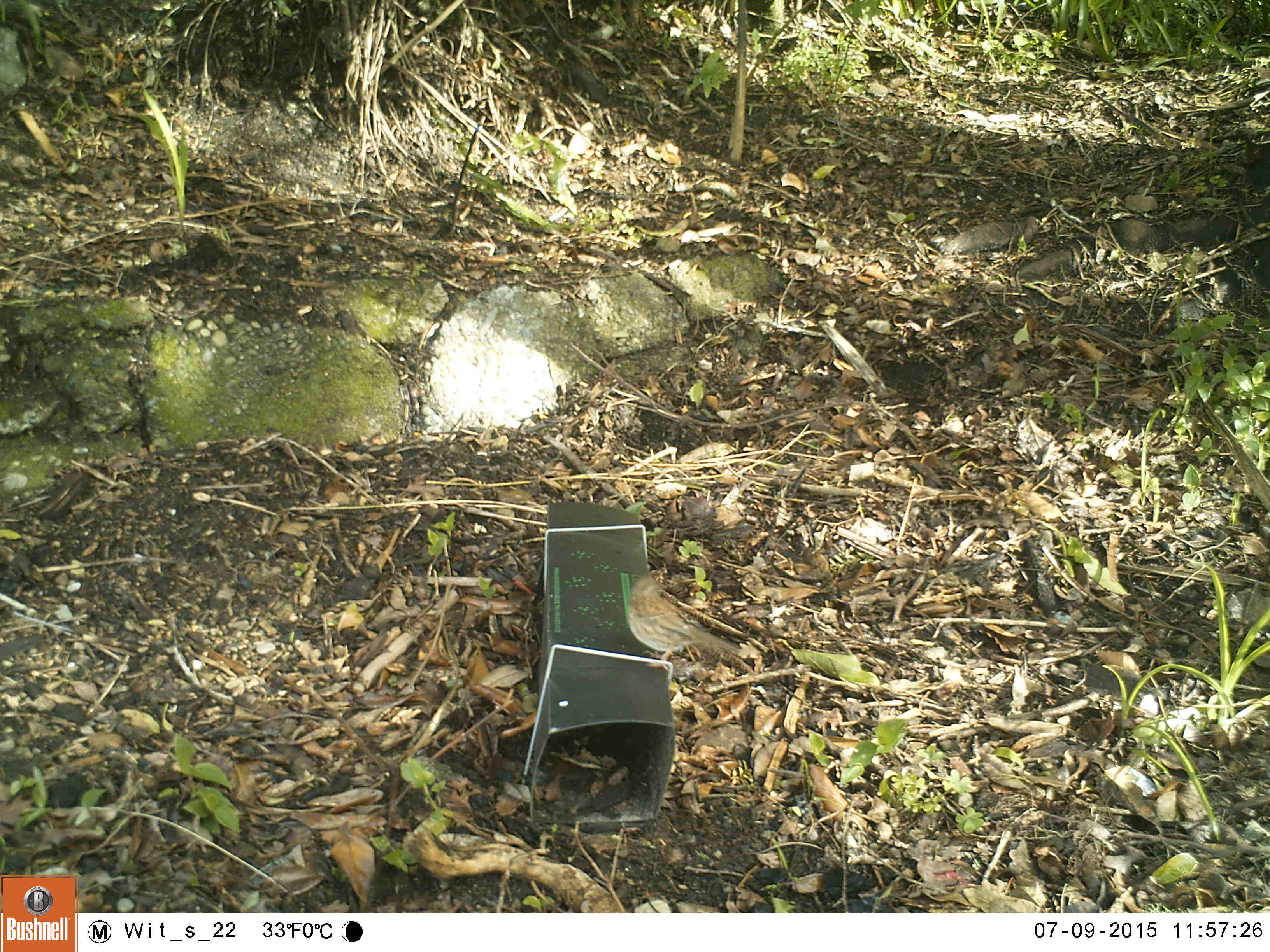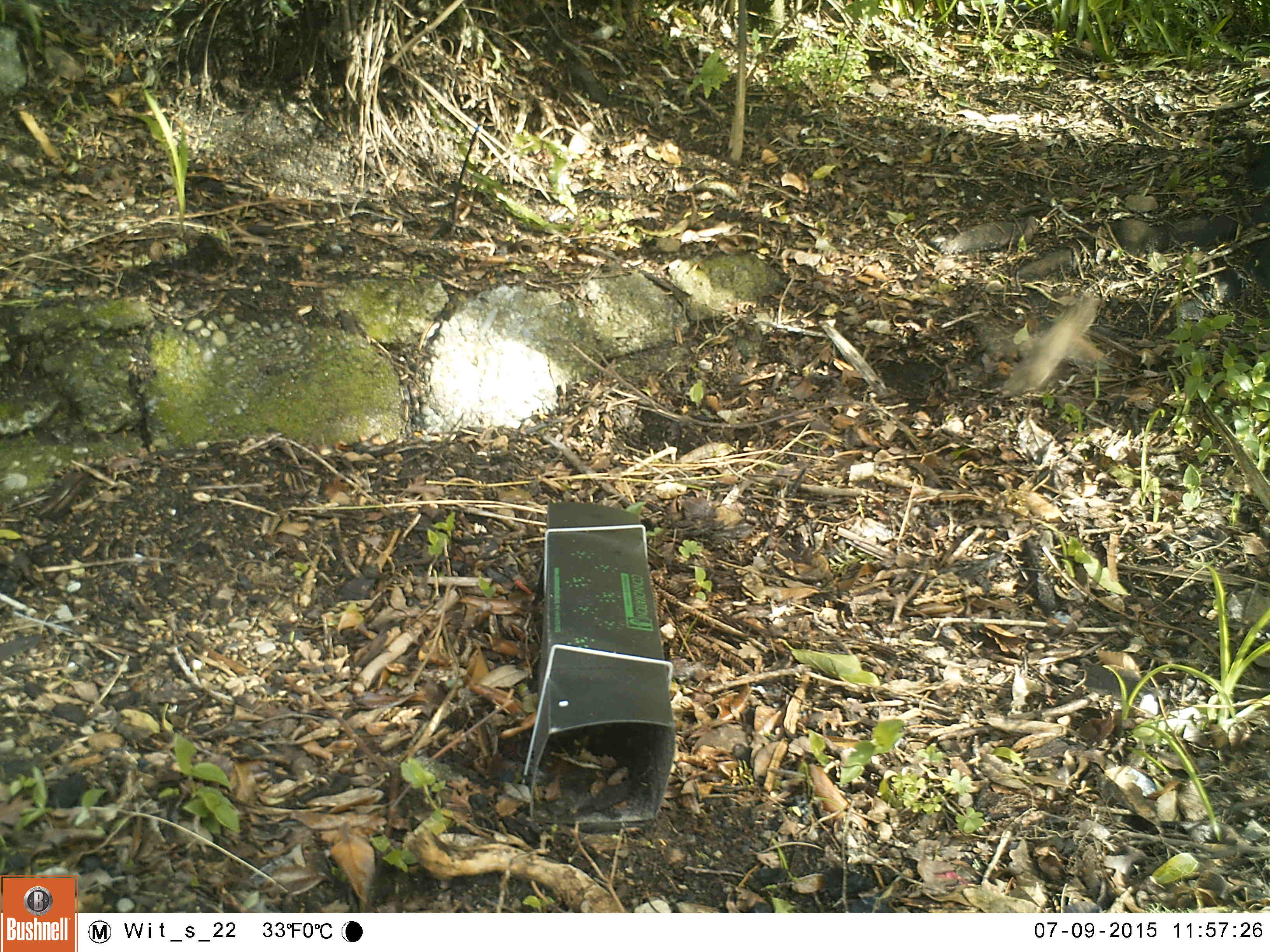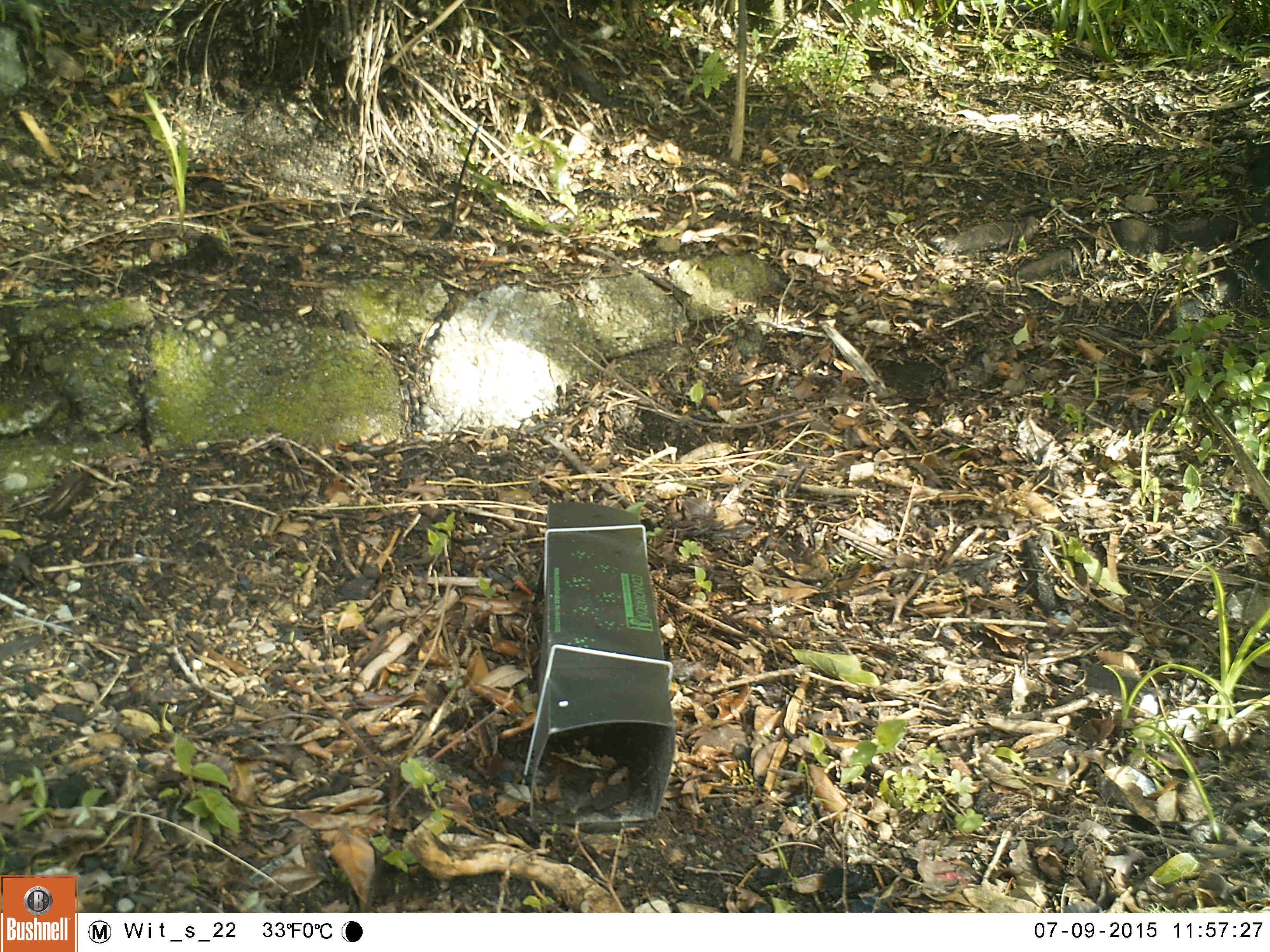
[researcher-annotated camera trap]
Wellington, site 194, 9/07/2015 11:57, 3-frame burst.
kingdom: Animalia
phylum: Chordata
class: Aves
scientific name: Aves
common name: bird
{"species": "bird (Aves)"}